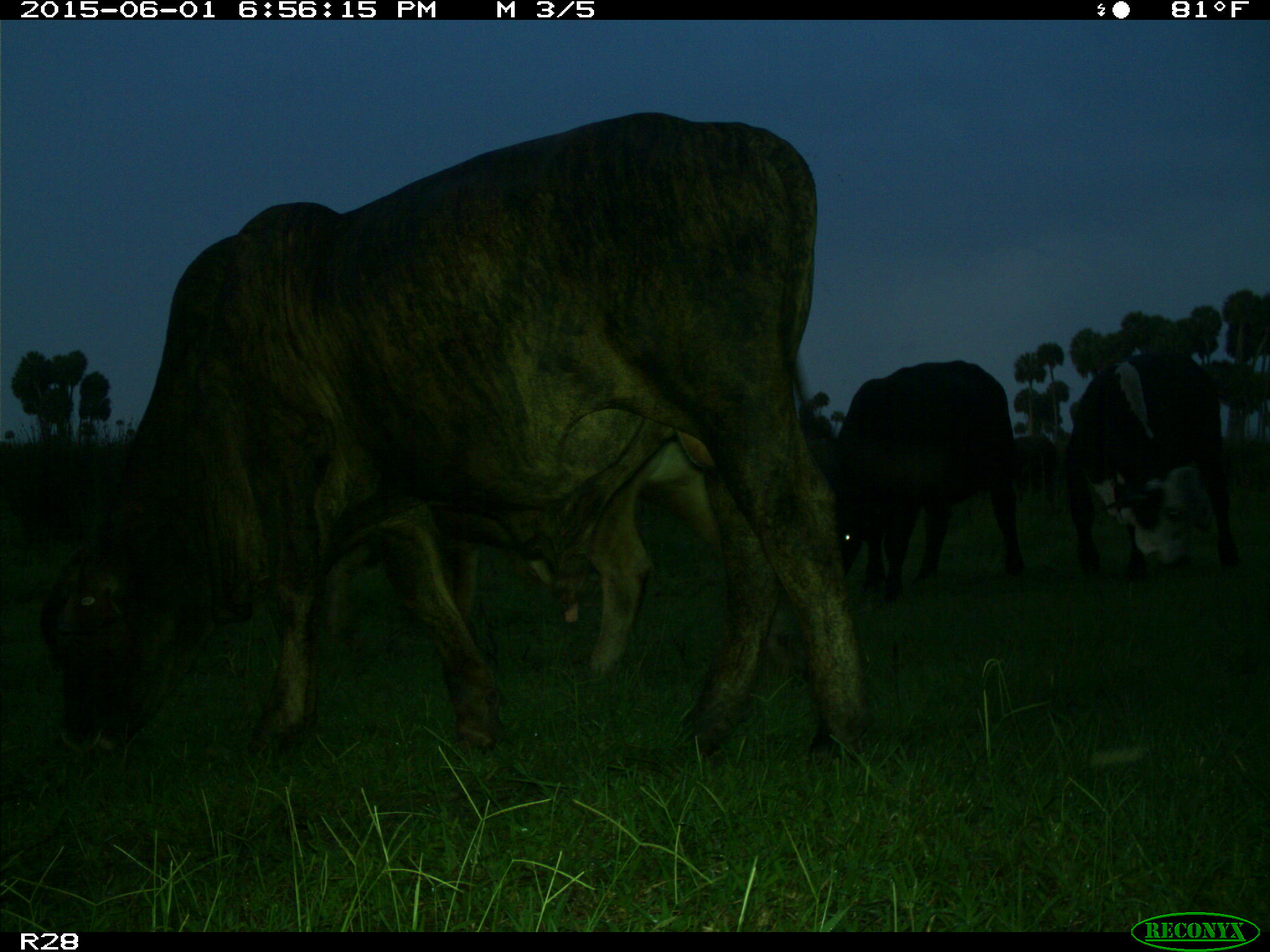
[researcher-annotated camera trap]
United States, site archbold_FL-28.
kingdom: Animalia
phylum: Chordata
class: Mammalia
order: Artiodactyla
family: Bovidae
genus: Bos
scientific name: Bos taurus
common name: domestic cow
Bos taurus (domestic cow).